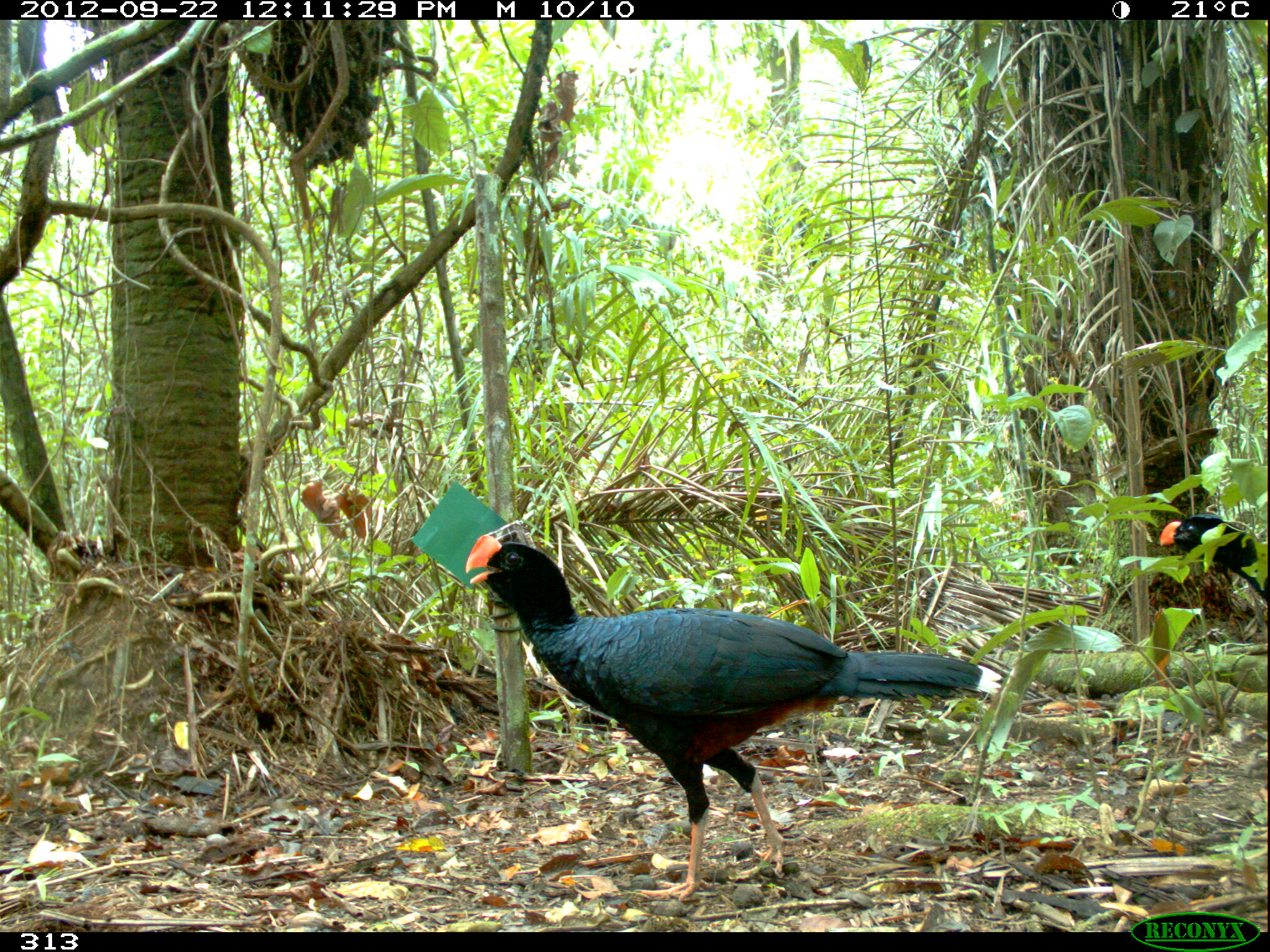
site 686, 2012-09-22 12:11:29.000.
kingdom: Animalia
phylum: Chordata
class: Aves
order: Galliformes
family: Cracidae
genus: Mitu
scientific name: Mitu tuberosum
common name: razor-billed curassow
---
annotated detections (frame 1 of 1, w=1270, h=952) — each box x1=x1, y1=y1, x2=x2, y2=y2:
mitu tuberosum: x1=461, y1=530, x2=1001, y2=898; x1=1157, y1=514, x2=1270, y2=601